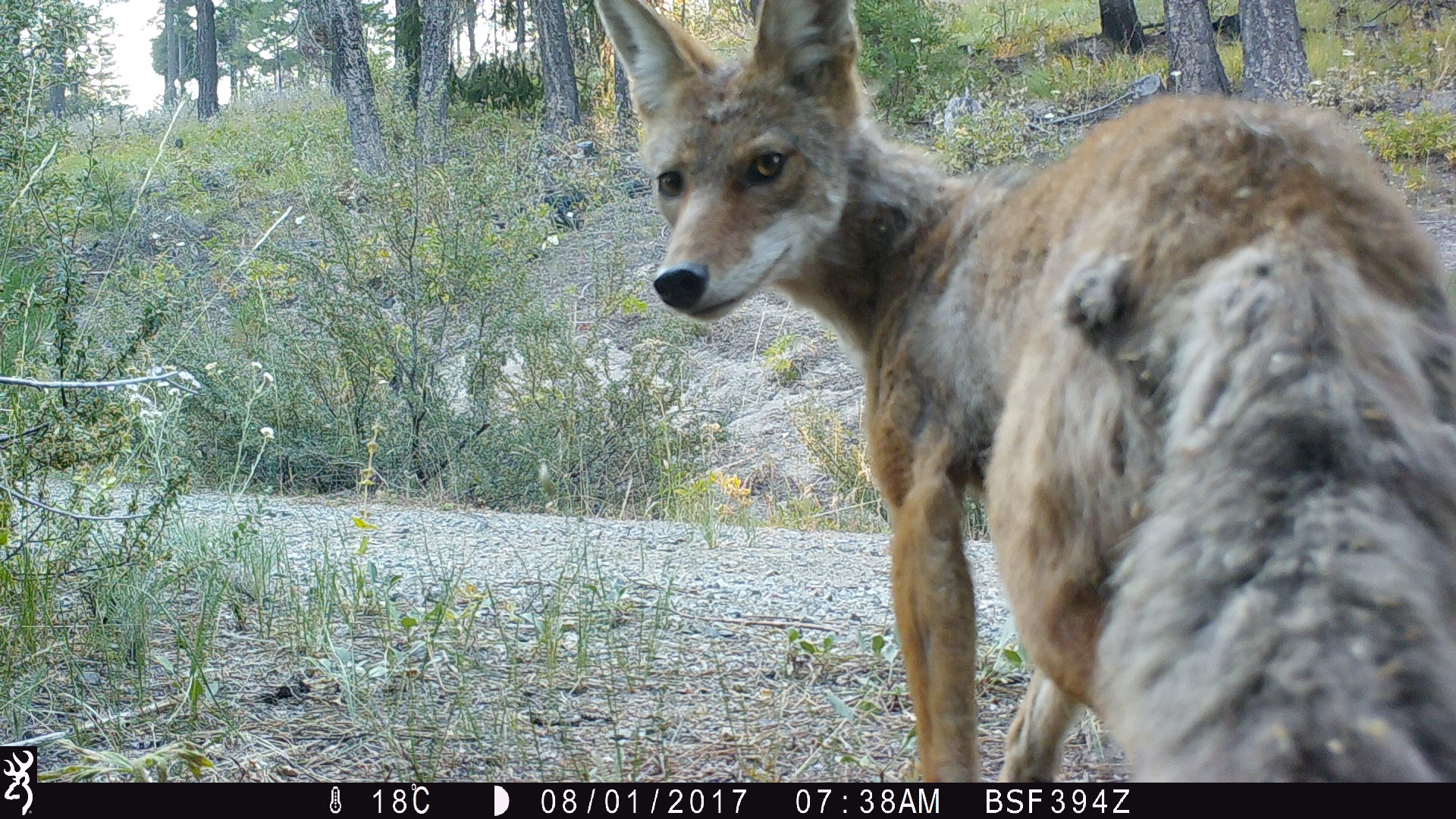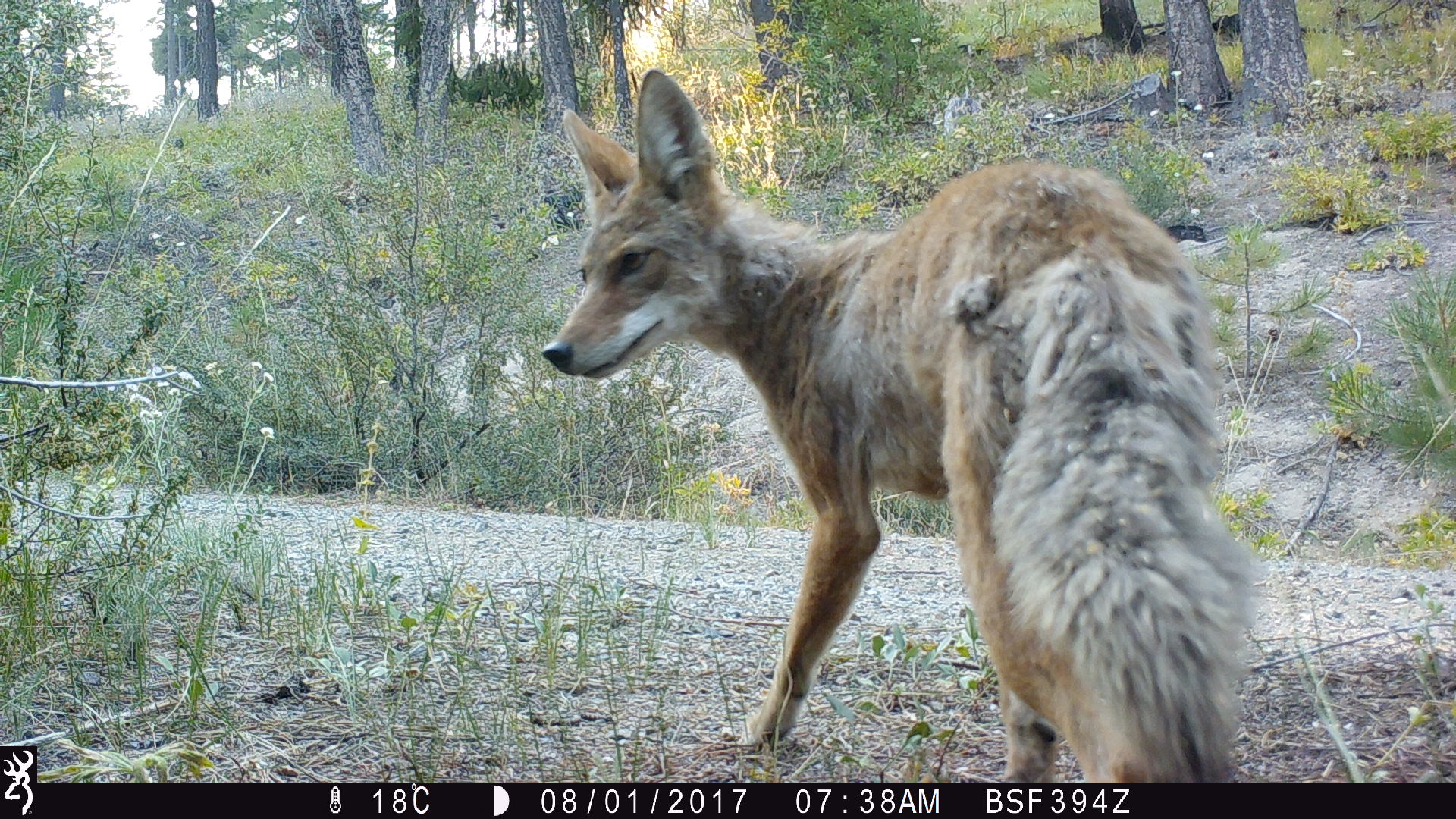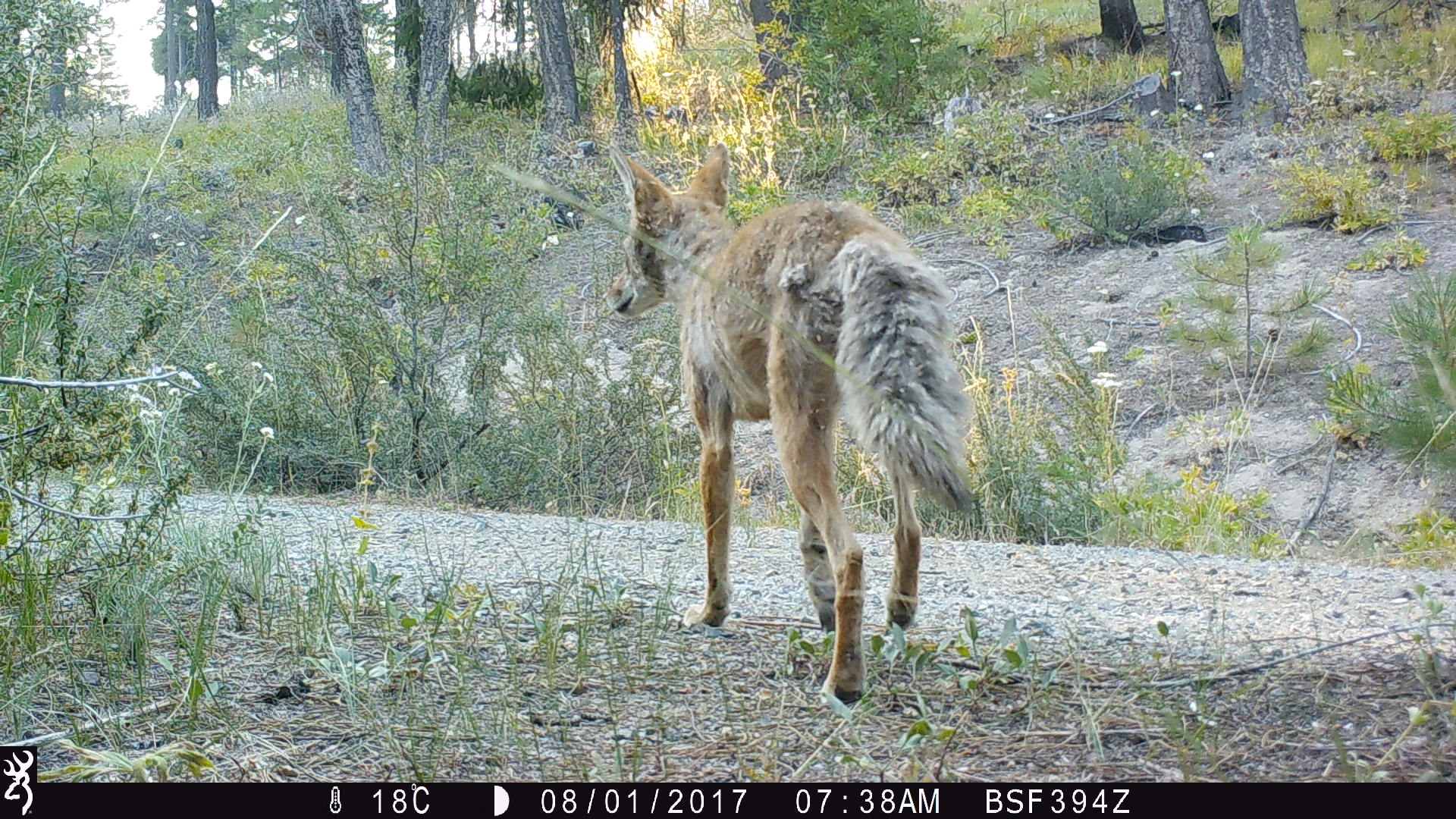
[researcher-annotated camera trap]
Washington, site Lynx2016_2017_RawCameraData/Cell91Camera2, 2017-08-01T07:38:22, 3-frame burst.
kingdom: Animalia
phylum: Chordata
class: Mammalia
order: Carnivora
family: Canidae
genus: Canis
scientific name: Canis latrans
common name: coyote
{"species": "Canis latrans (coyote)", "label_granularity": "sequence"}